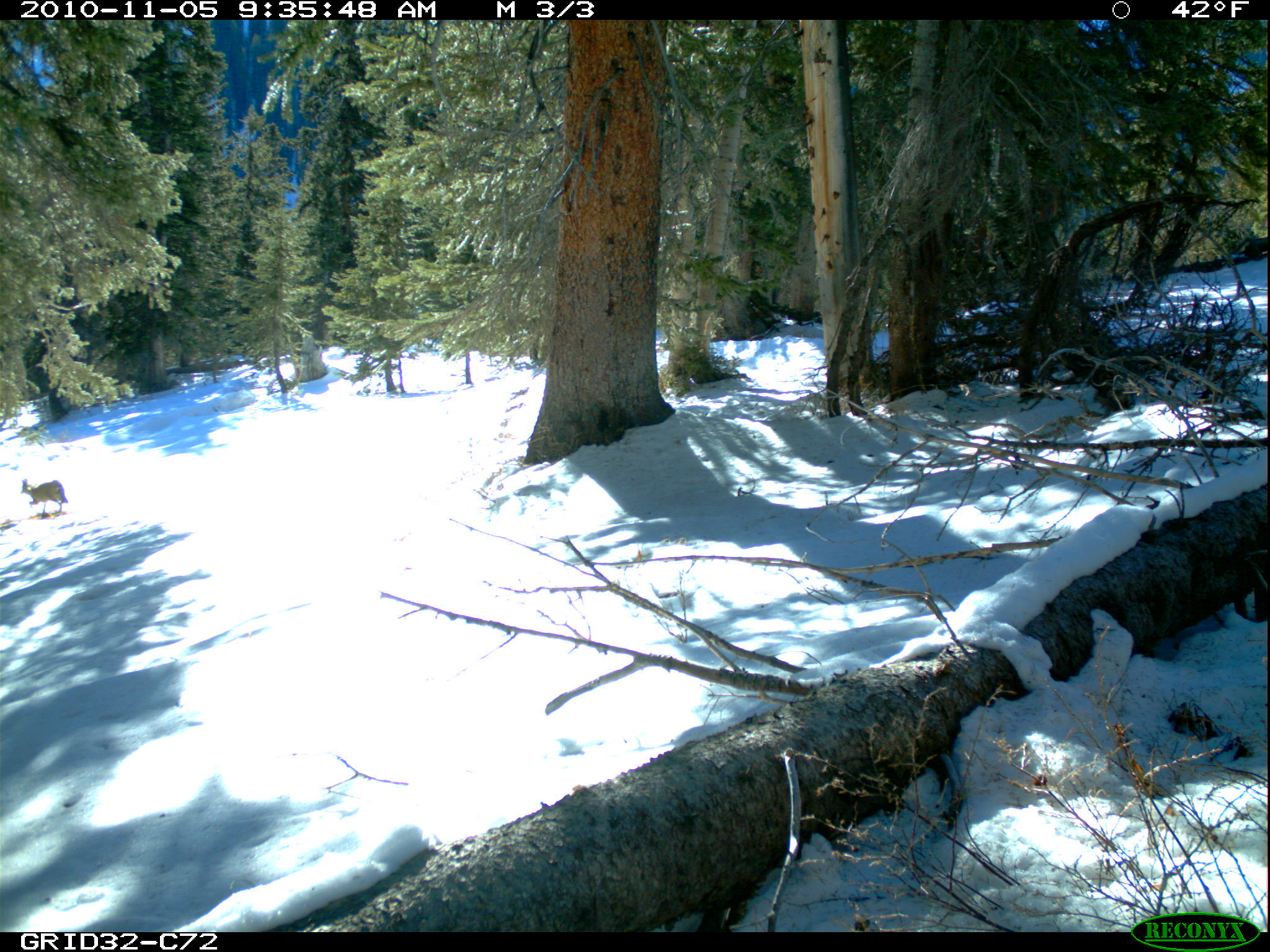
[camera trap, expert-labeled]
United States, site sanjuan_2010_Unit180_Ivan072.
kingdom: Animalia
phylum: Chordata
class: Mammalia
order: Carnivora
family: Canidae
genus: Canis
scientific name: Canis latrans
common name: coyote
Canis latrans (coyote).